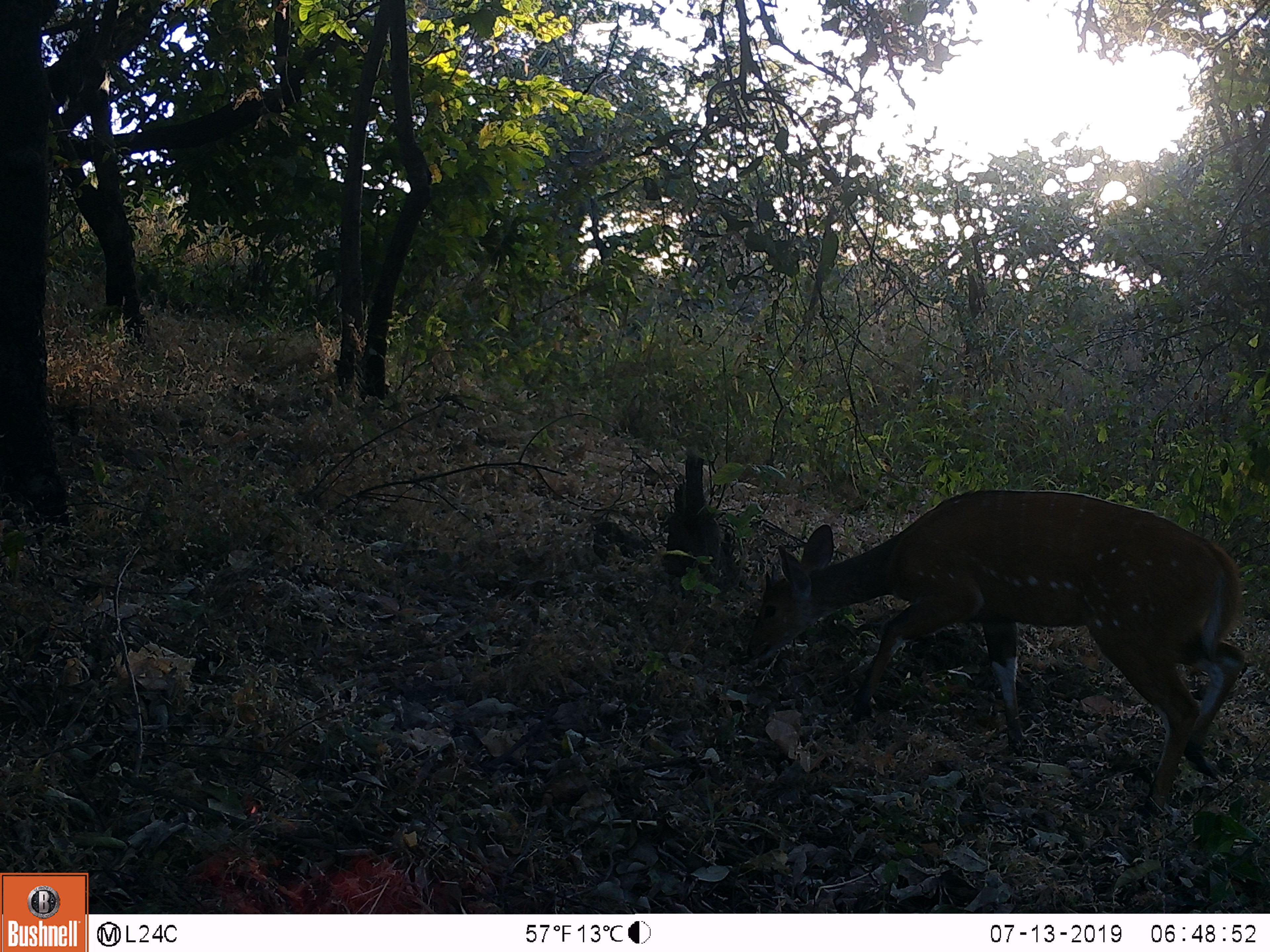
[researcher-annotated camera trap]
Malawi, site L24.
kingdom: Animalia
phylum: Chordata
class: Mammalia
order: Artiodactyla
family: Bovidae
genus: Tragelaphus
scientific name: Tragelaphus sylvaticus sylvaticus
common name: cape bushbuck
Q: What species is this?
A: Cape bushbuck (Tragelaphus sylvaticus sylvaticus).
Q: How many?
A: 1.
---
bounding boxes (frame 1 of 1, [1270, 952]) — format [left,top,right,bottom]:
cape bushbuck: [738,480,1245,825]